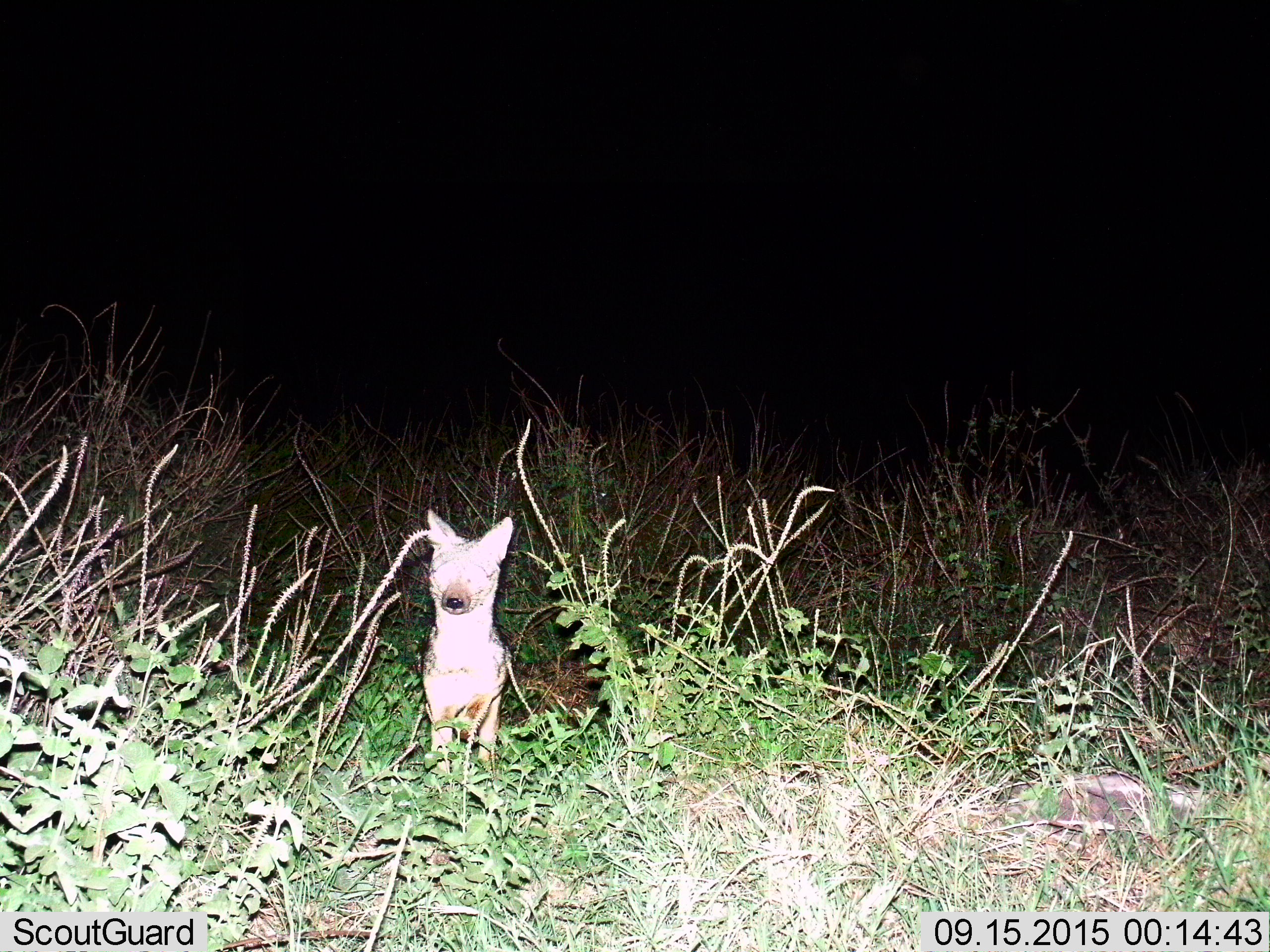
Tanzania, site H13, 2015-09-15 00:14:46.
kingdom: Animalia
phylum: Chordata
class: Mammalia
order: Carnivora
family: Canidae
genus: Lupulella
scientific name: Lupulella mesomelas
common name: black-backed jackal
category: jackal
Jackal (black-backed jackal) (Lupulella mesomelas), count 1. Behavior (volunteer vote fractions): standing 71%, resting 14%, moving 14%, interacting 0%. Young present (vote fraction): 14%. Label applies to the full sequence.